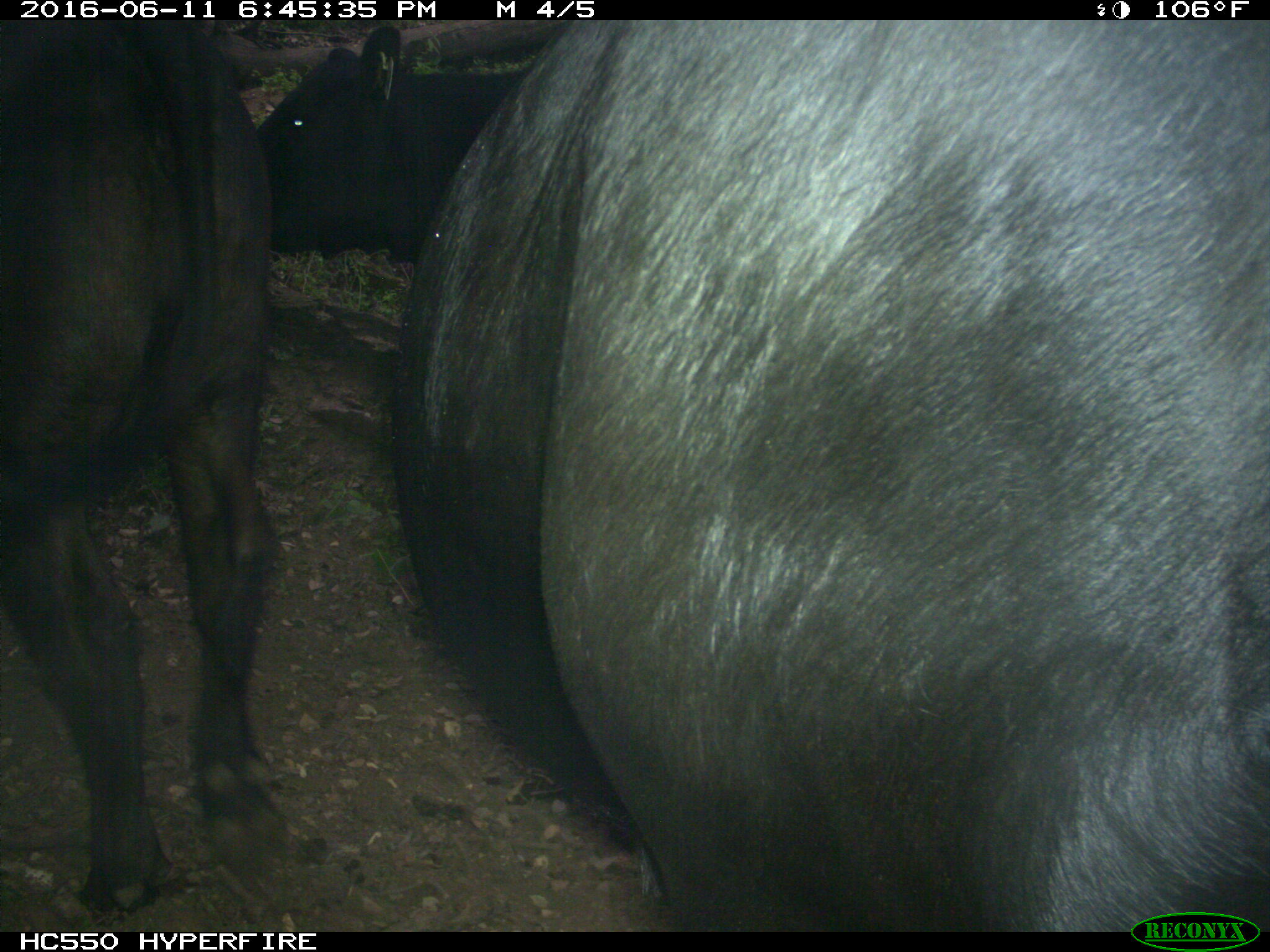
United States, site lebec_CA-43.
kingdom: Animalia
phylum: Chordata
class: Mammalia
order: Artiodactyla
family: Bovidae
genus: Bos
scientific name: Bos taurus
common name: domestic cow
Bos taurus (domestic cow).